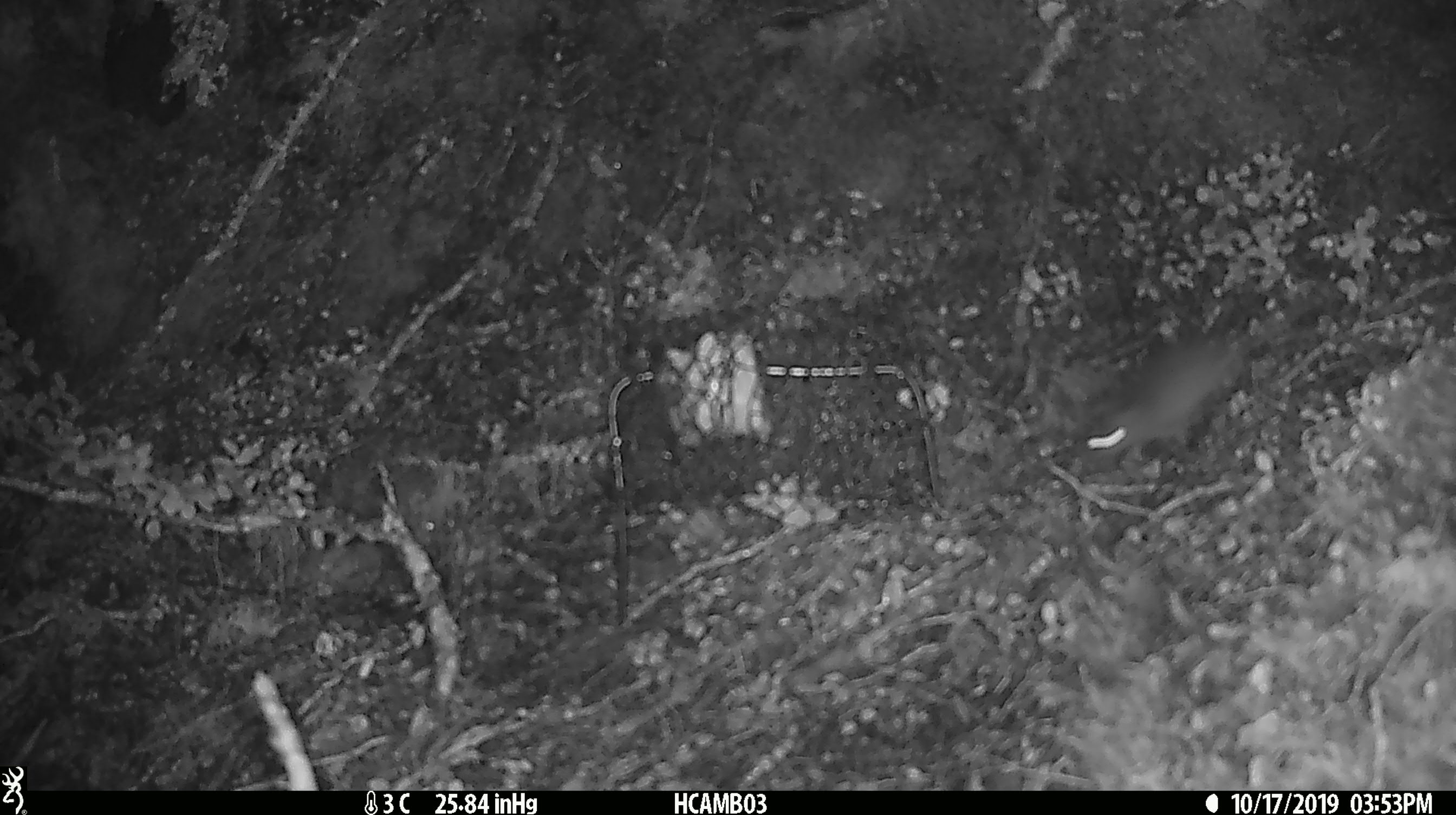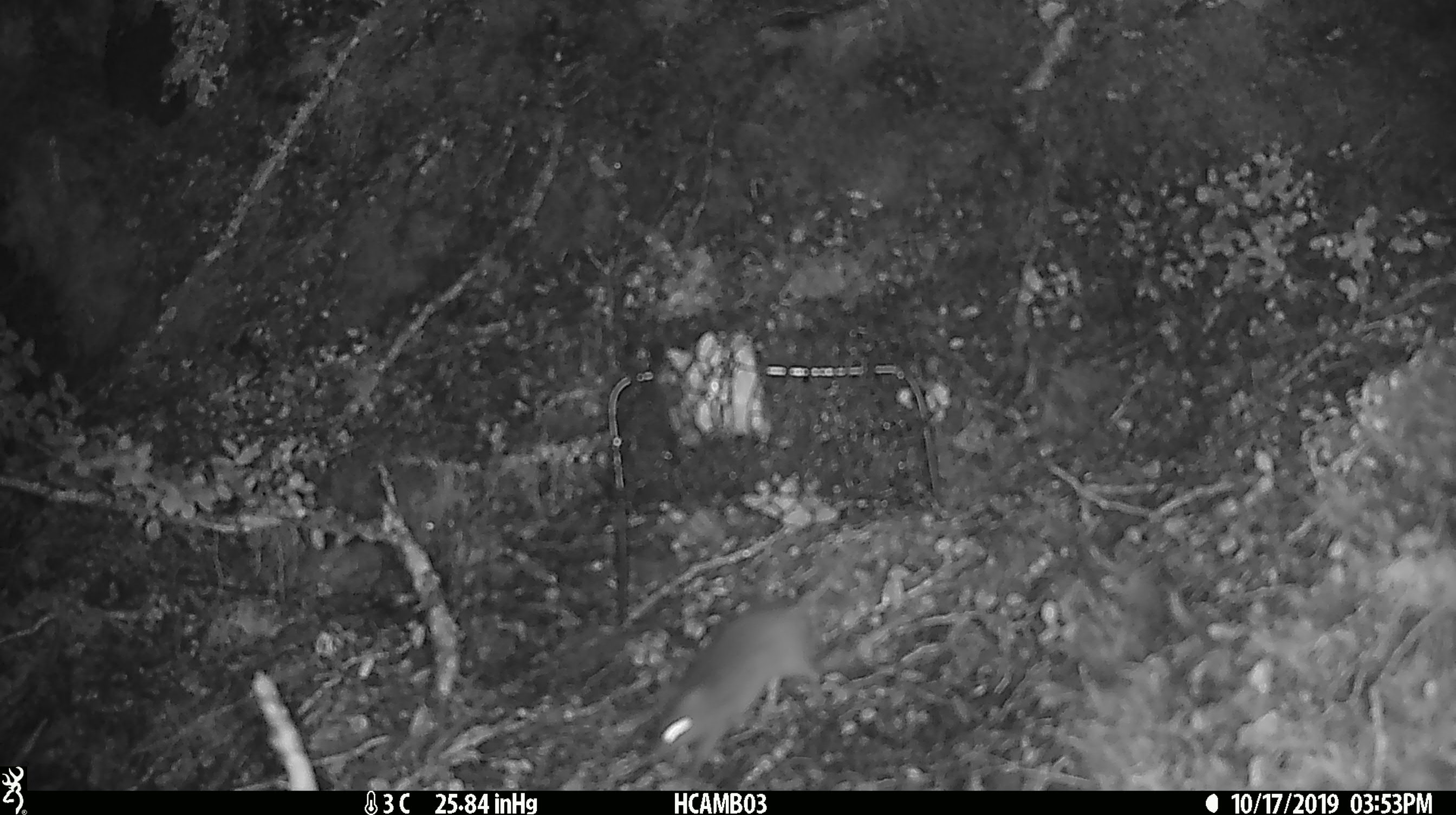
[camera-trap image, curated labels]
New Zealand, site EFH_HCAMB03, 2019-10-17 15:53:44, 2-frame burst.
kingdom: Animalia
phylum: Chordata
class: Mammalia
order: Rodentia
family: Muridae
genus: Mus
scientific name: Mus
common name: mouse